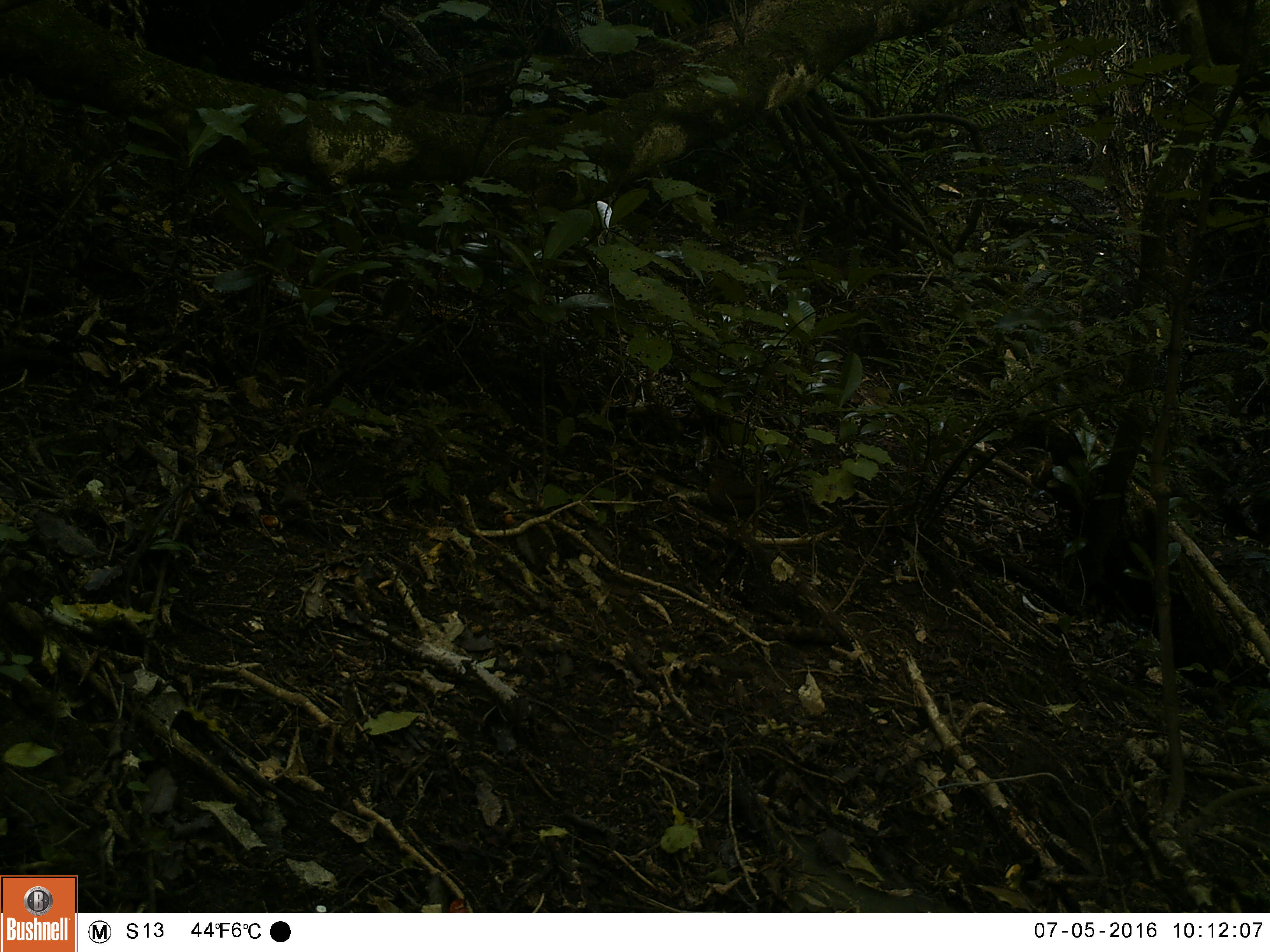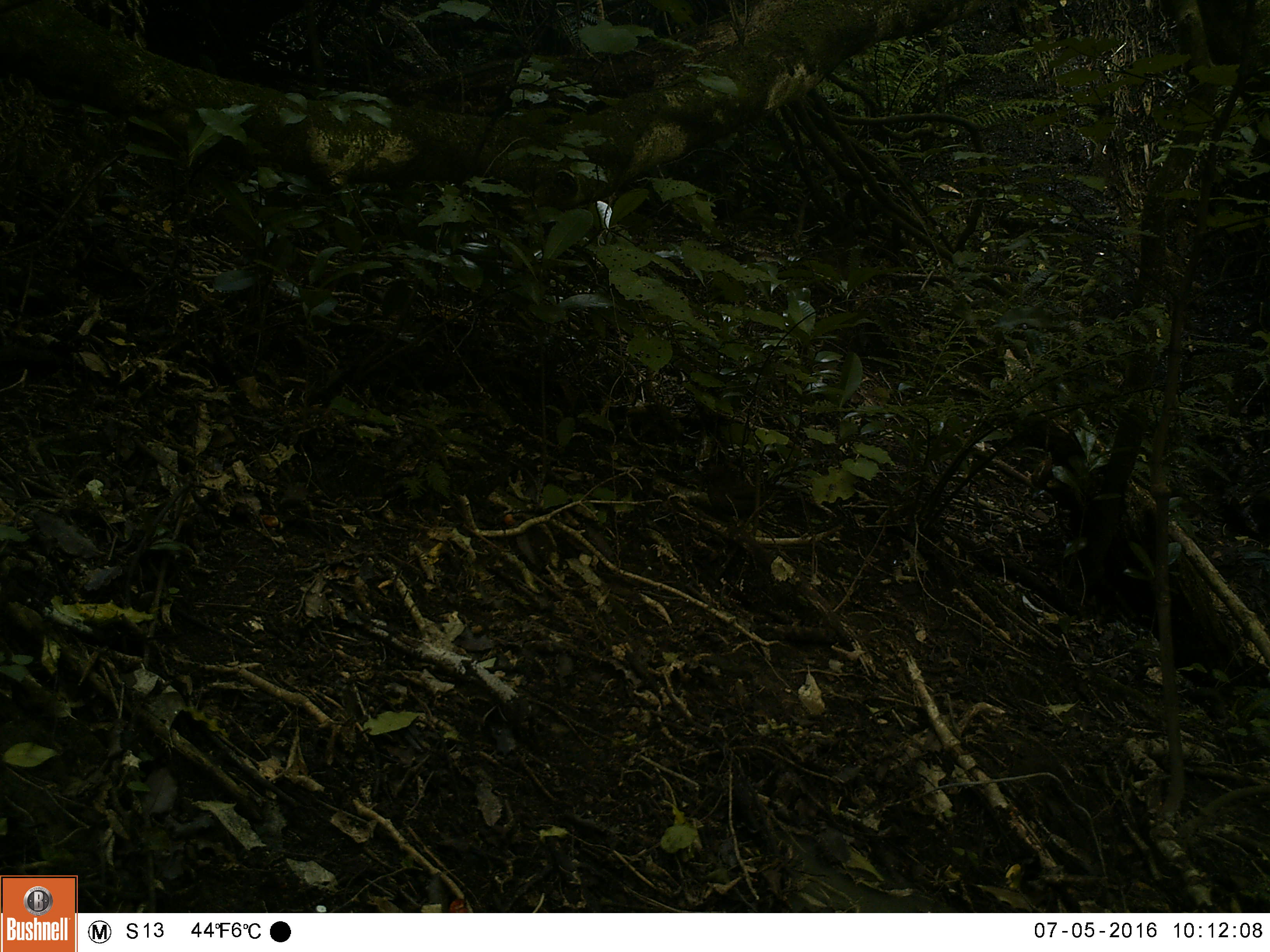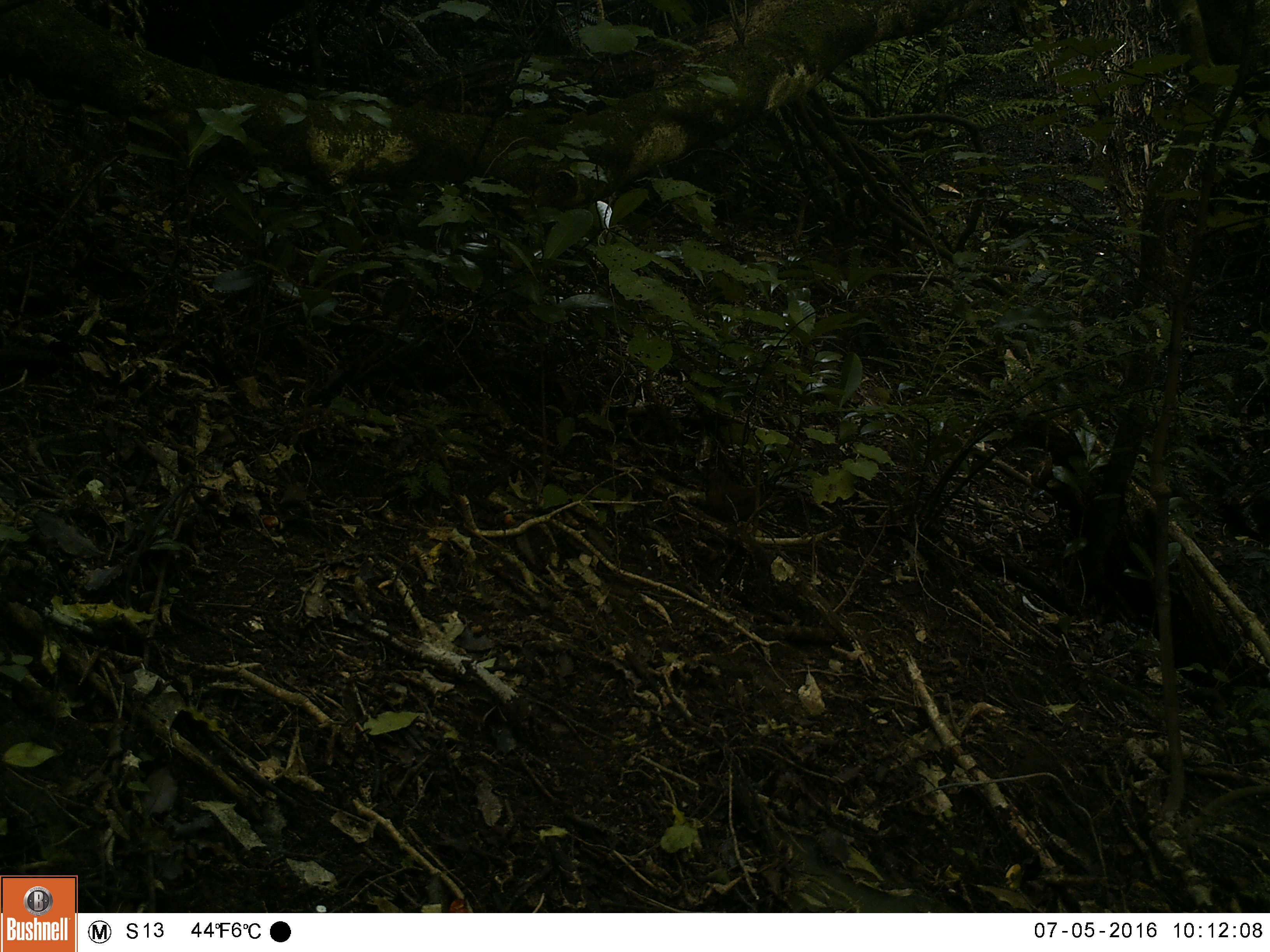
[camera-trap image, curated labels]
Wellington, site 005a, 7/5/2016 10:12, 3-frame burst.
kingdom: Animalia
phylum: Chordata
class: Aves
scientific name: Aves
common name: bird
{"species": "bird (Aves)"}